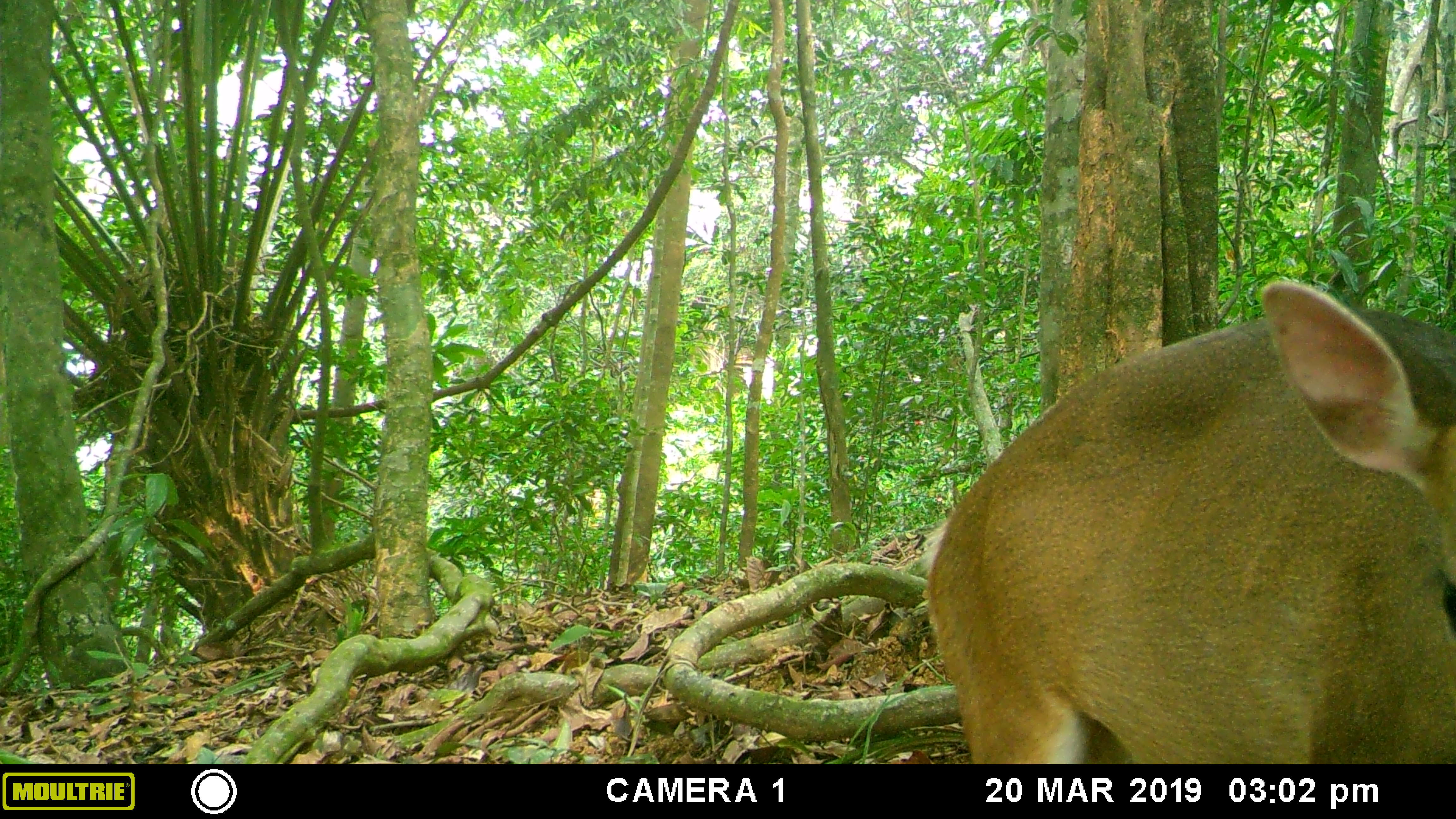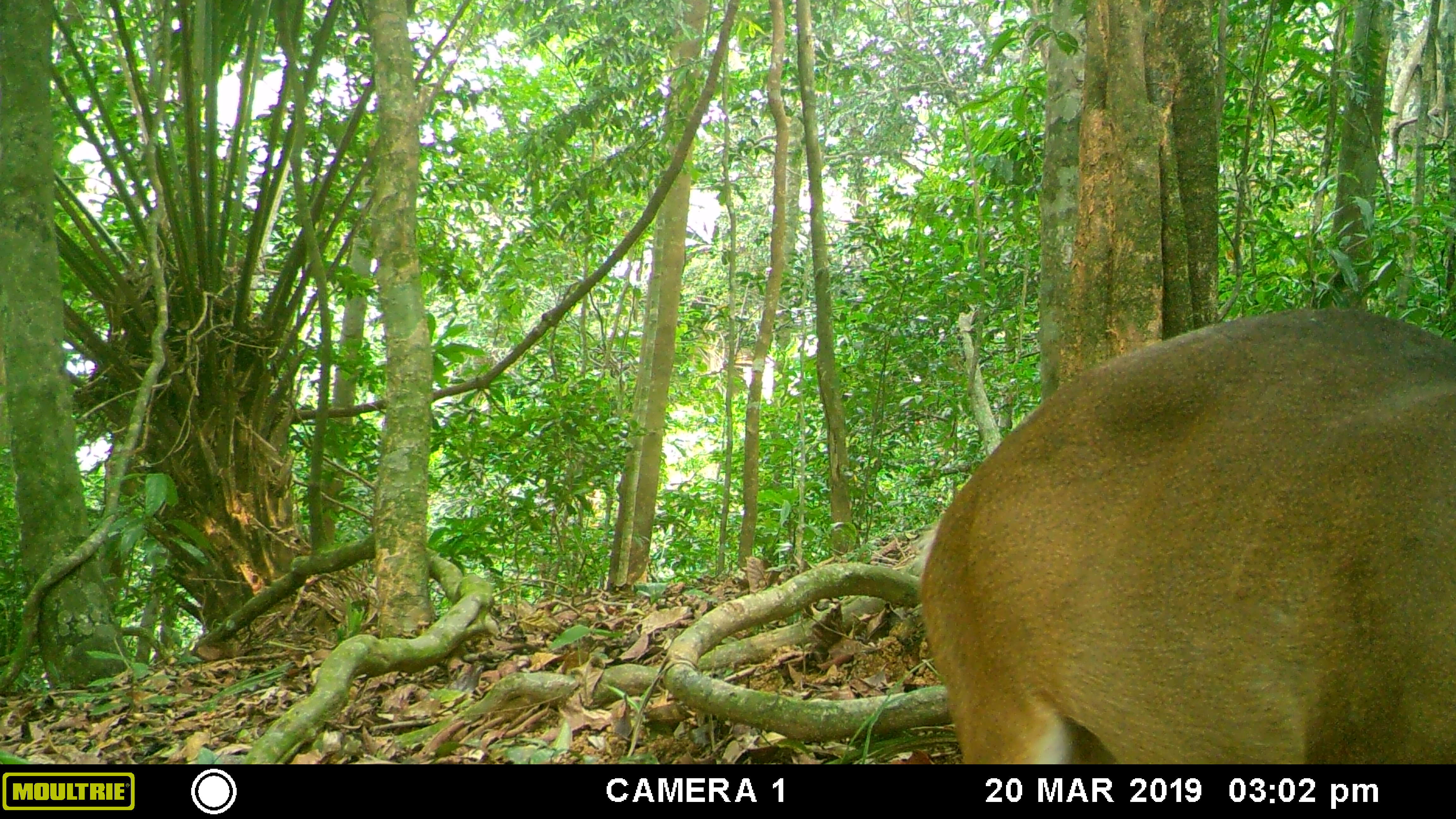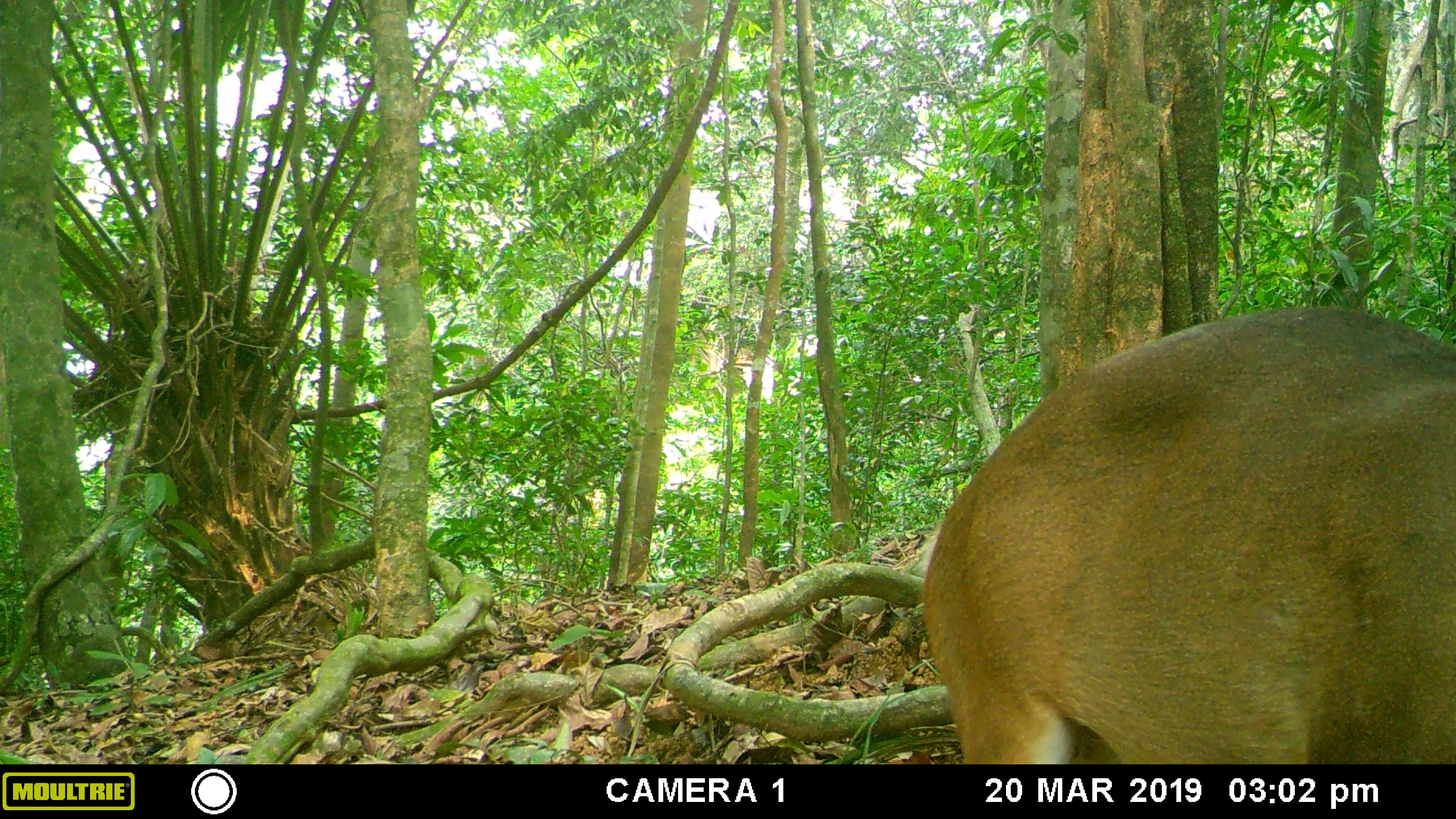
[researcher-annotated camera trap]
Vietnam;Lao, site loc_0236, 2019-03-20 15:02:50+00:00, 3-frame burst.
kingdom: Animalia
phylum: Chordata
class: Mammalia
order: Artiodactyla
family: Cervidae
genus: Muntiacus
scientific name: Muntiacus vuquangensis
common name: large-antlered muntjac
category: large antlered muntjac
Large antlered muntjac (large-antlered muntjac) (Muntiacus vuquangensis). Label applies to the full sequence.